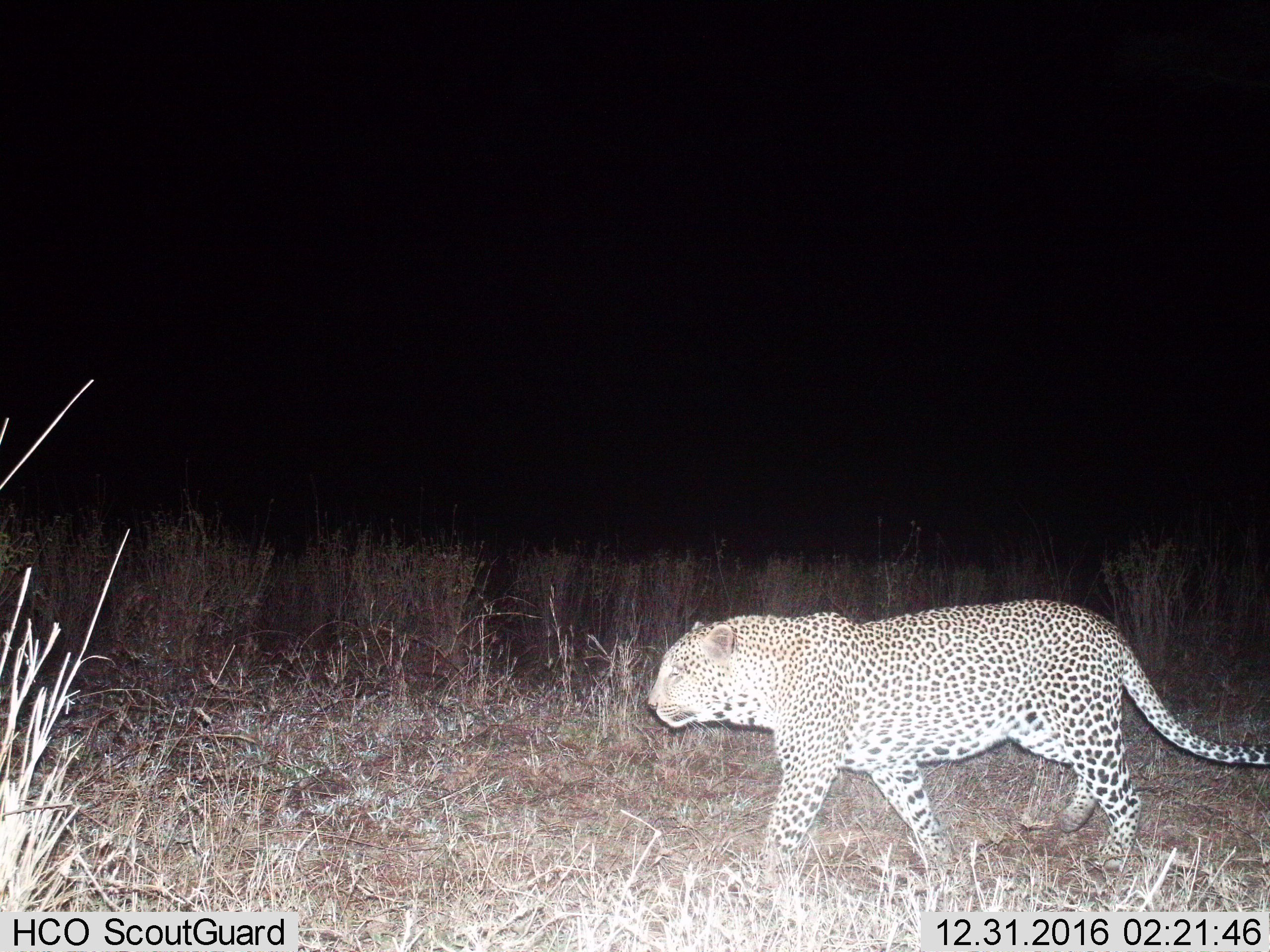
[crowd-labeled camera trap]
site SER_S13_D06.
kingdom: Animalia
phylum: Chordata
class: Mammalia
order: Carnivora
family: Felidae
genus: Panthera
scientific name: Panthera pardus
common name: leopard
Leopard (Panthera pardus), count 1. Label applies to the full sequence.